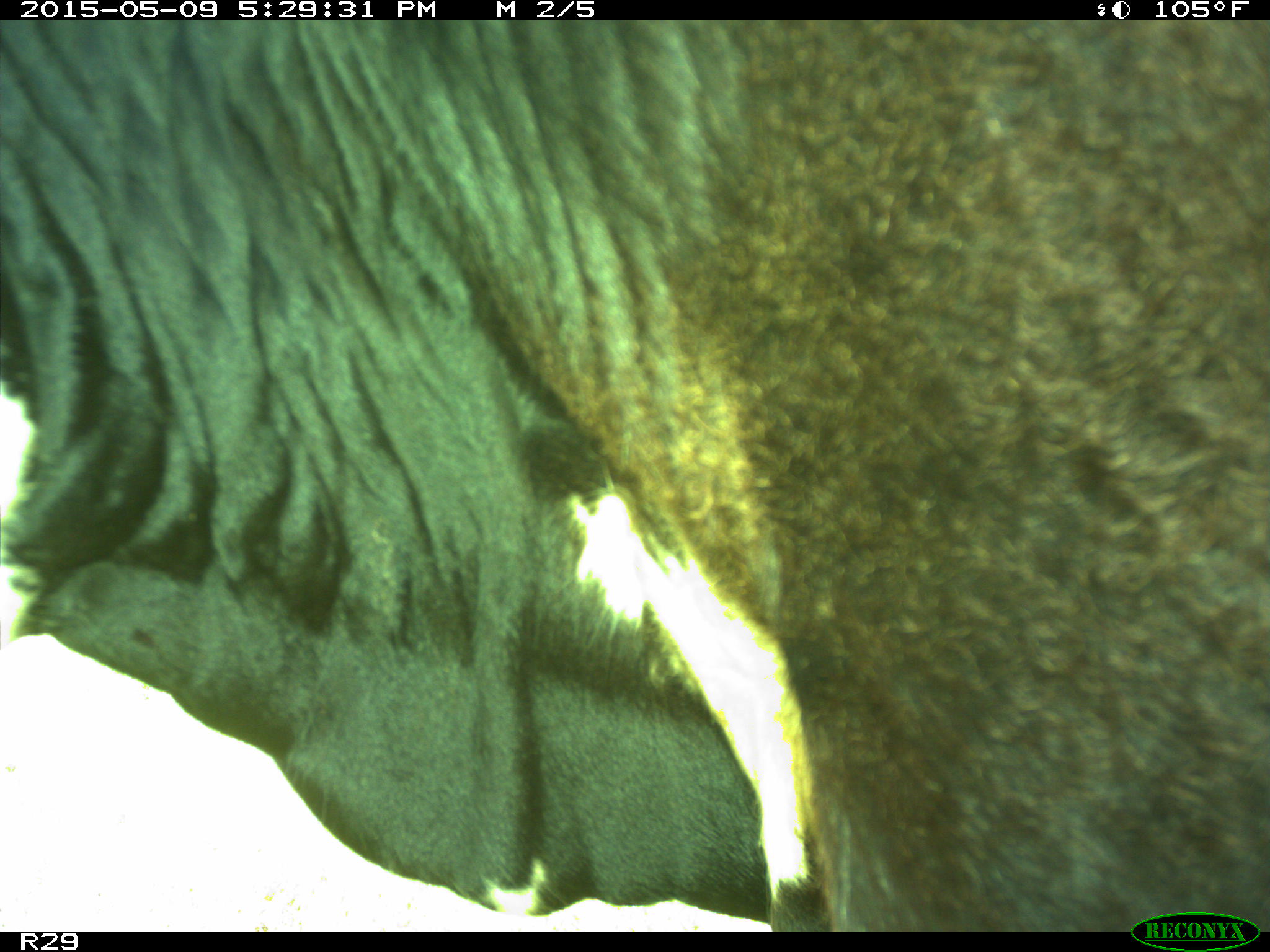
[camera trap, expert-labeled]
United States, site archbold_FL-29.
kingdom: Animalia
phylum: Chordata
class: Mammalia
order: Artiodactyla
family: Bovidae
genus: Bos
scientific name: Bos taurus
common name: domestic cow